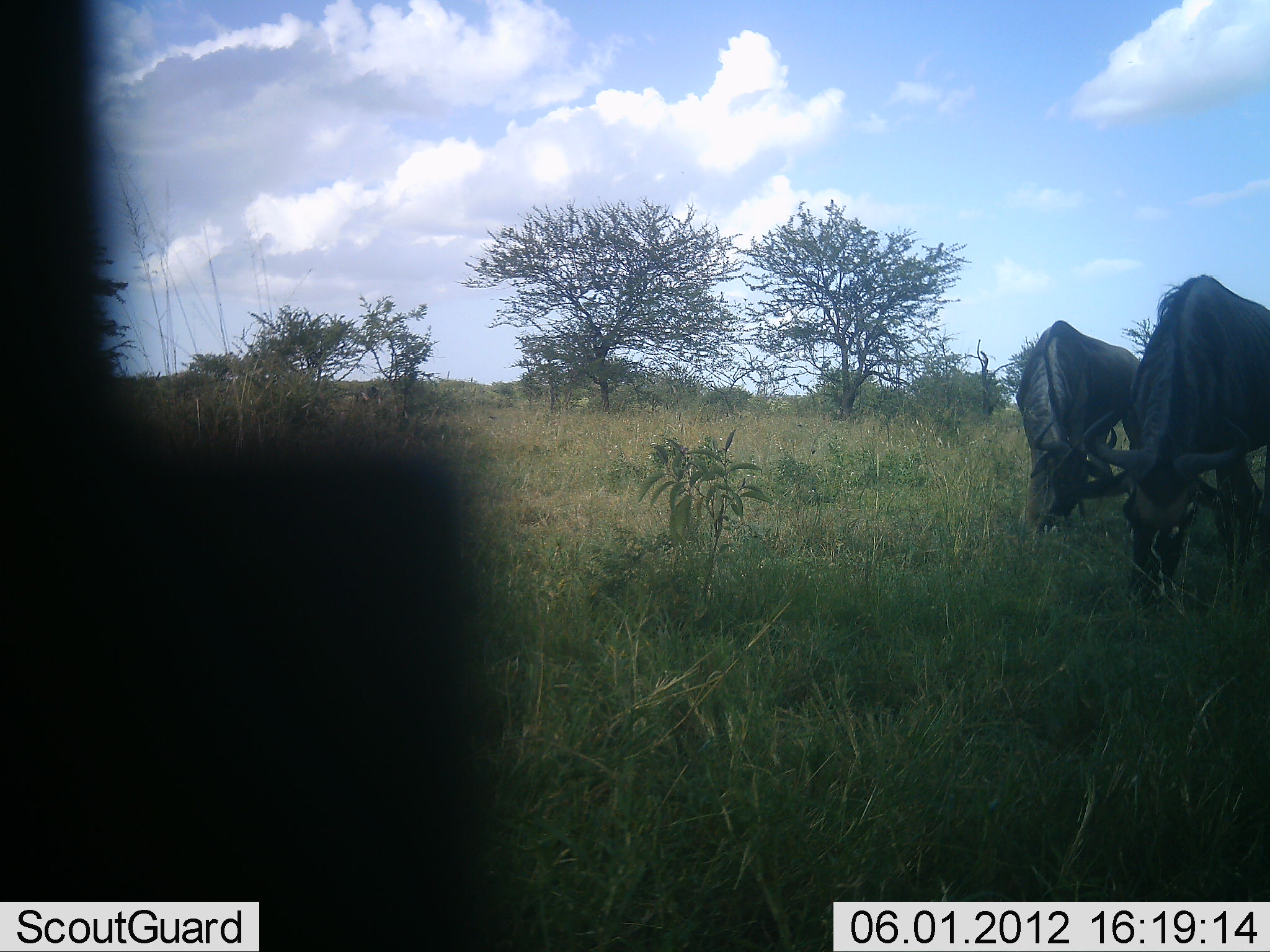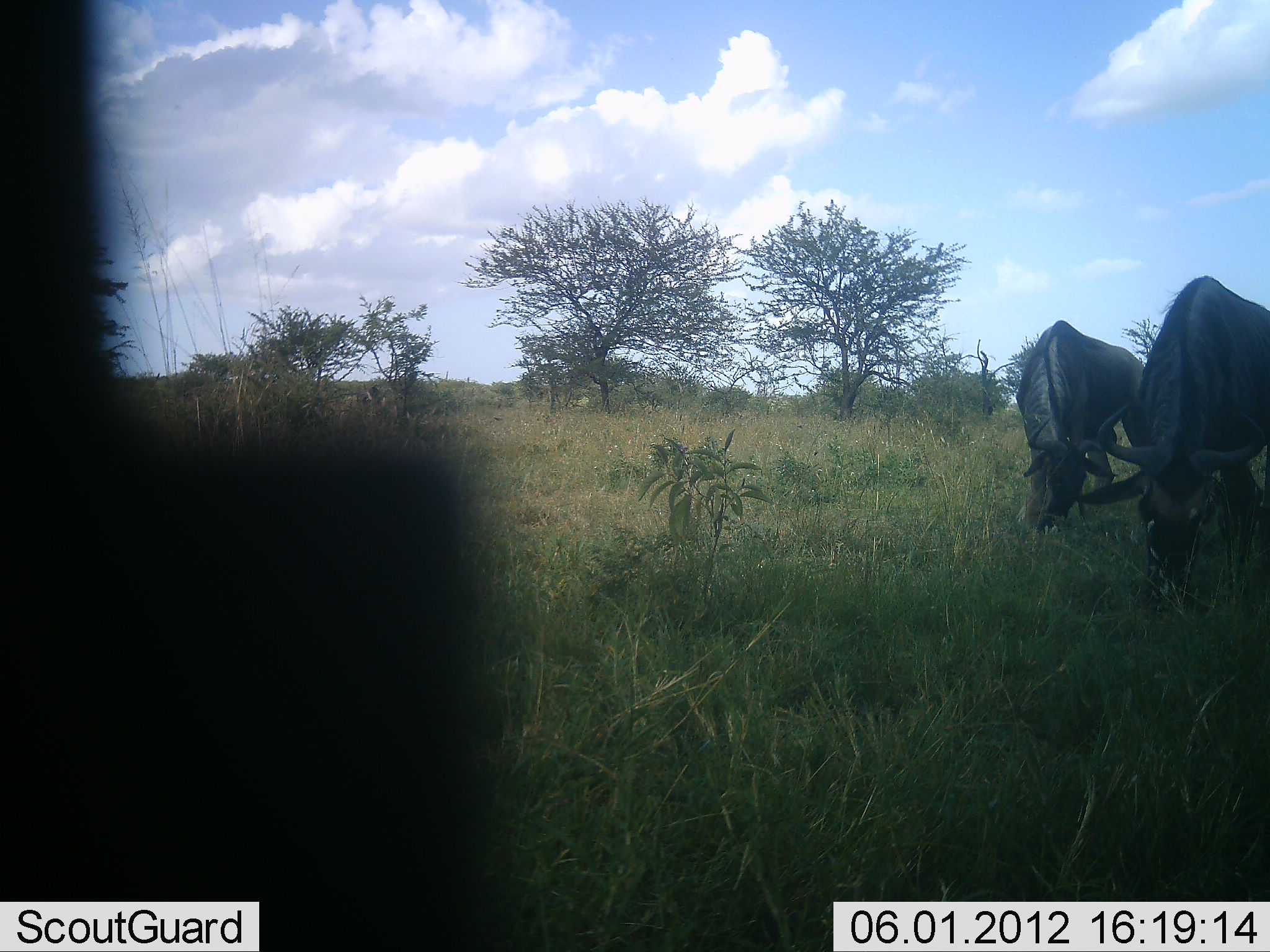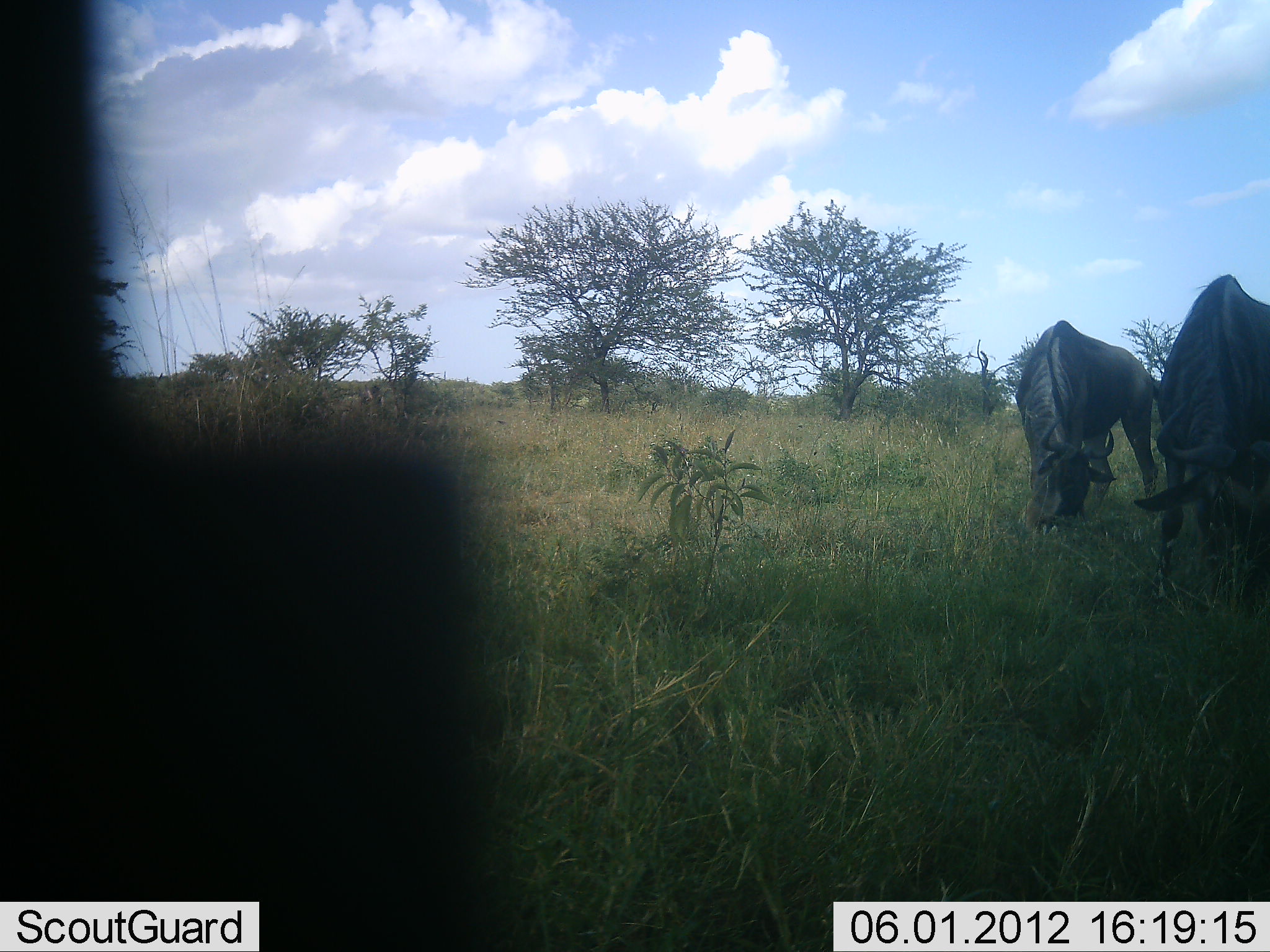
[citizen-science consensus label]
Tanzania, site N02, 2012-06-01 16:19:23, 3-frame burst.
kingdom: Animalia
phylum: Chordata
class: Mammalia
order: Artiodactyla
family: Bovidae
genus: Connochaetes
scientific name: Connochaetes taurinus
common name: blue wildebeest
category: wildebeest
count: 2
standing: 30%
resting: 0%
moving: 0%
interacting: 0%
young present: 0%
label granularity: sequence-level